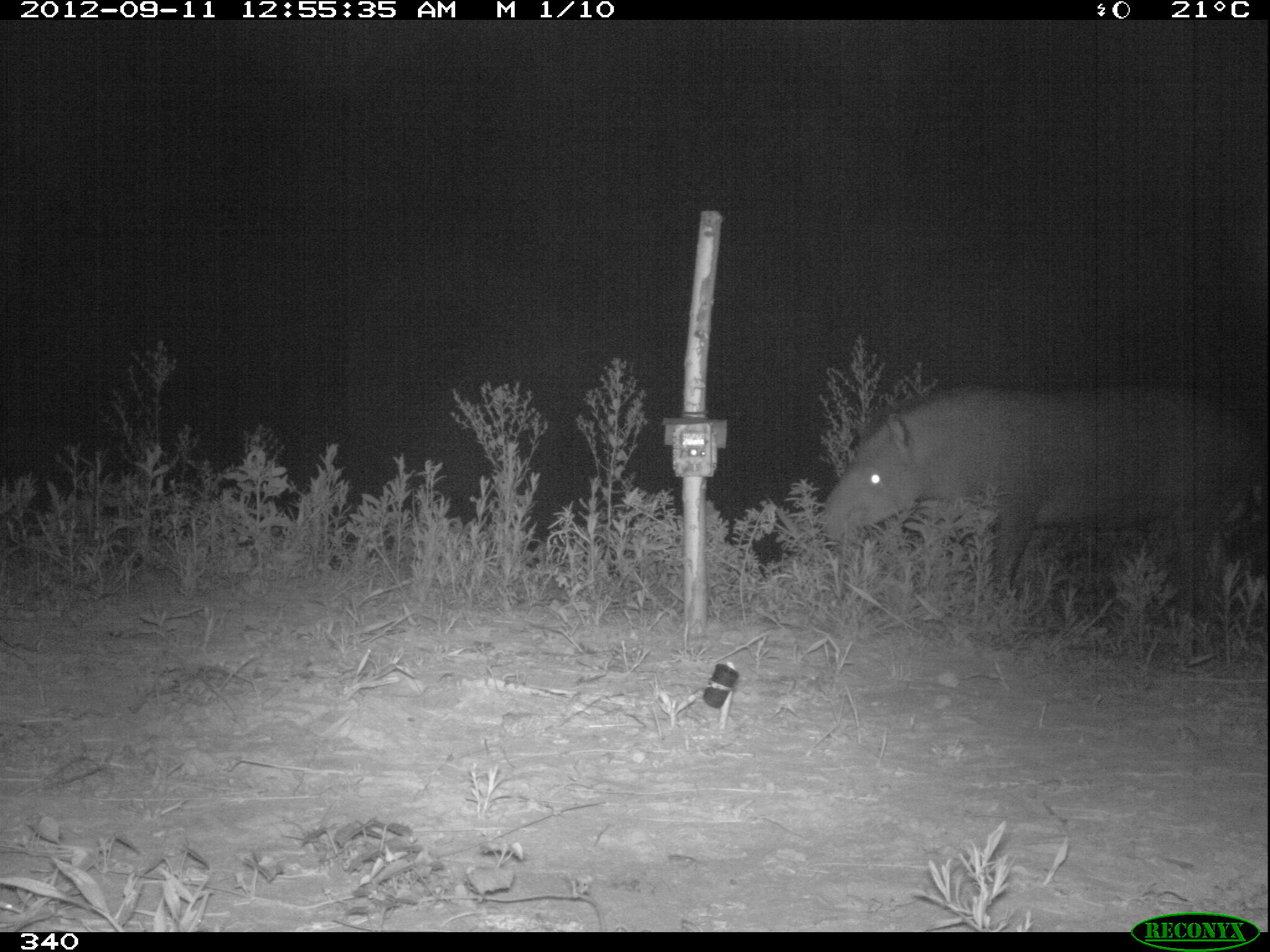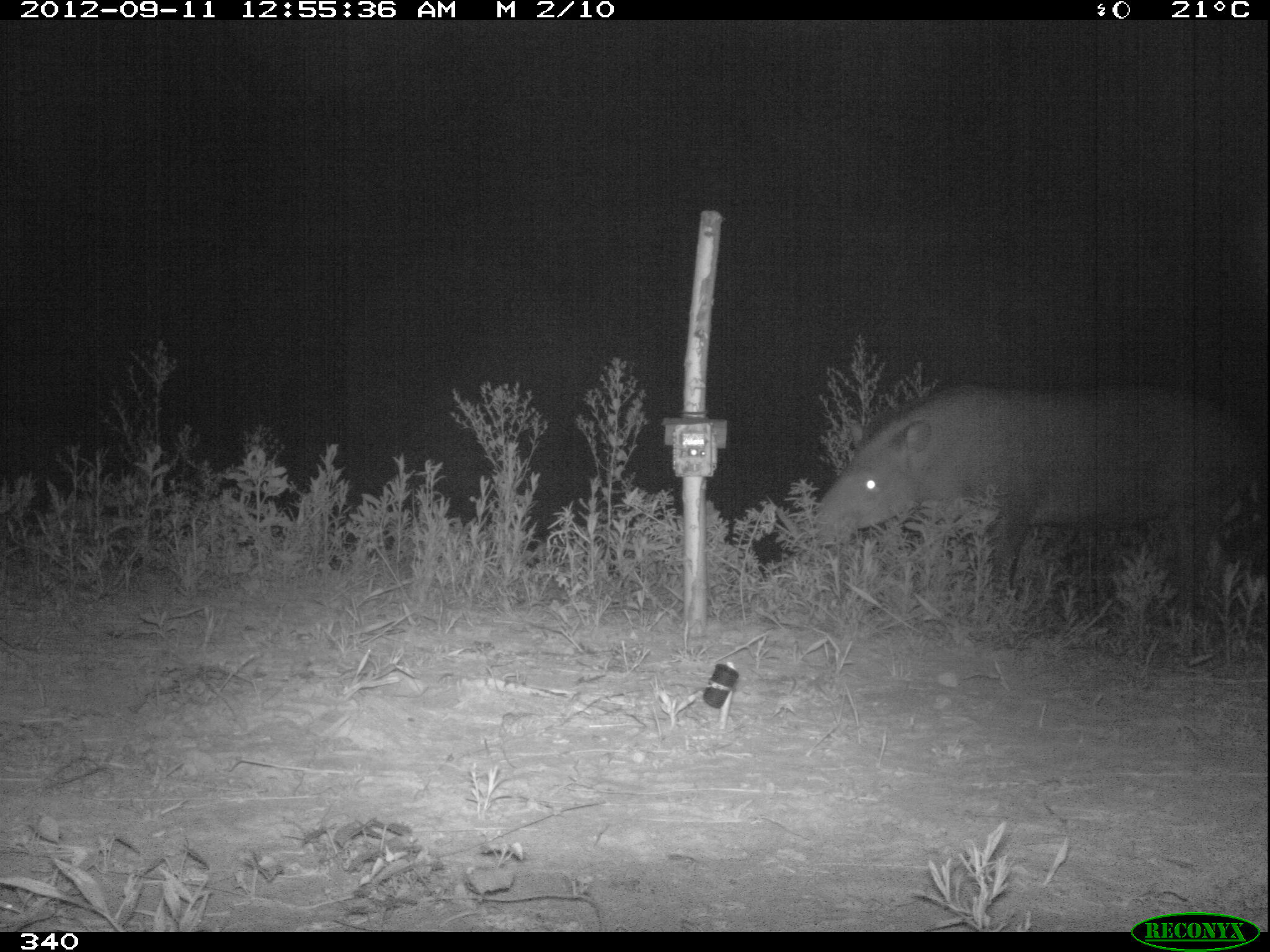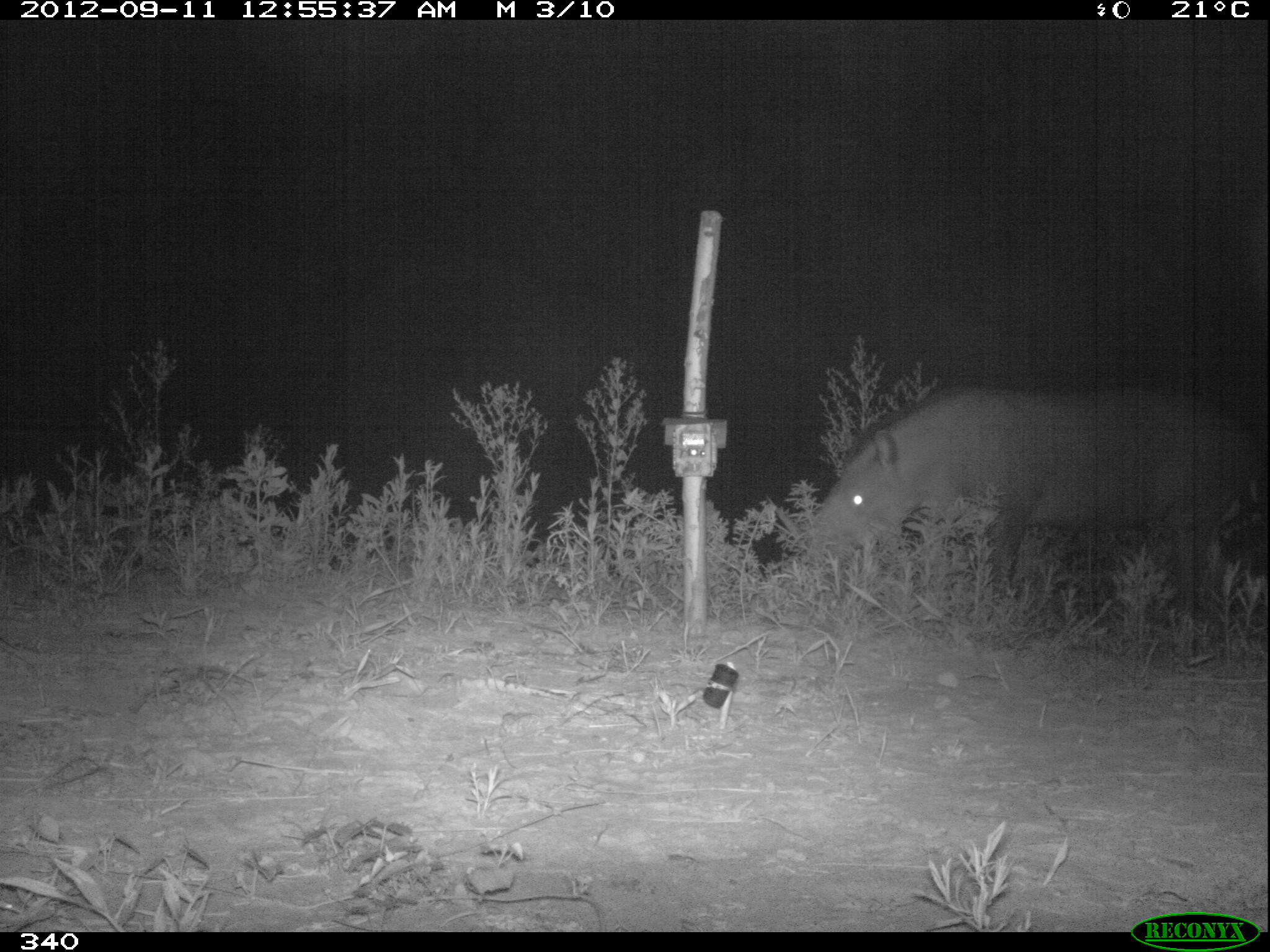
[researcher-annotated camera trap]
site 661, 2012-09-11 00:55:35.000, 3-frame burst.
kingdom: Animalia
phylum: Chordata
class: Mammalia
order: Perissodactyla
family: Tapiridae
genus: Tapirus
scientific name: Tapirus terrestris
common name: south american tapir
Tapirus terrestris (south american tapir).